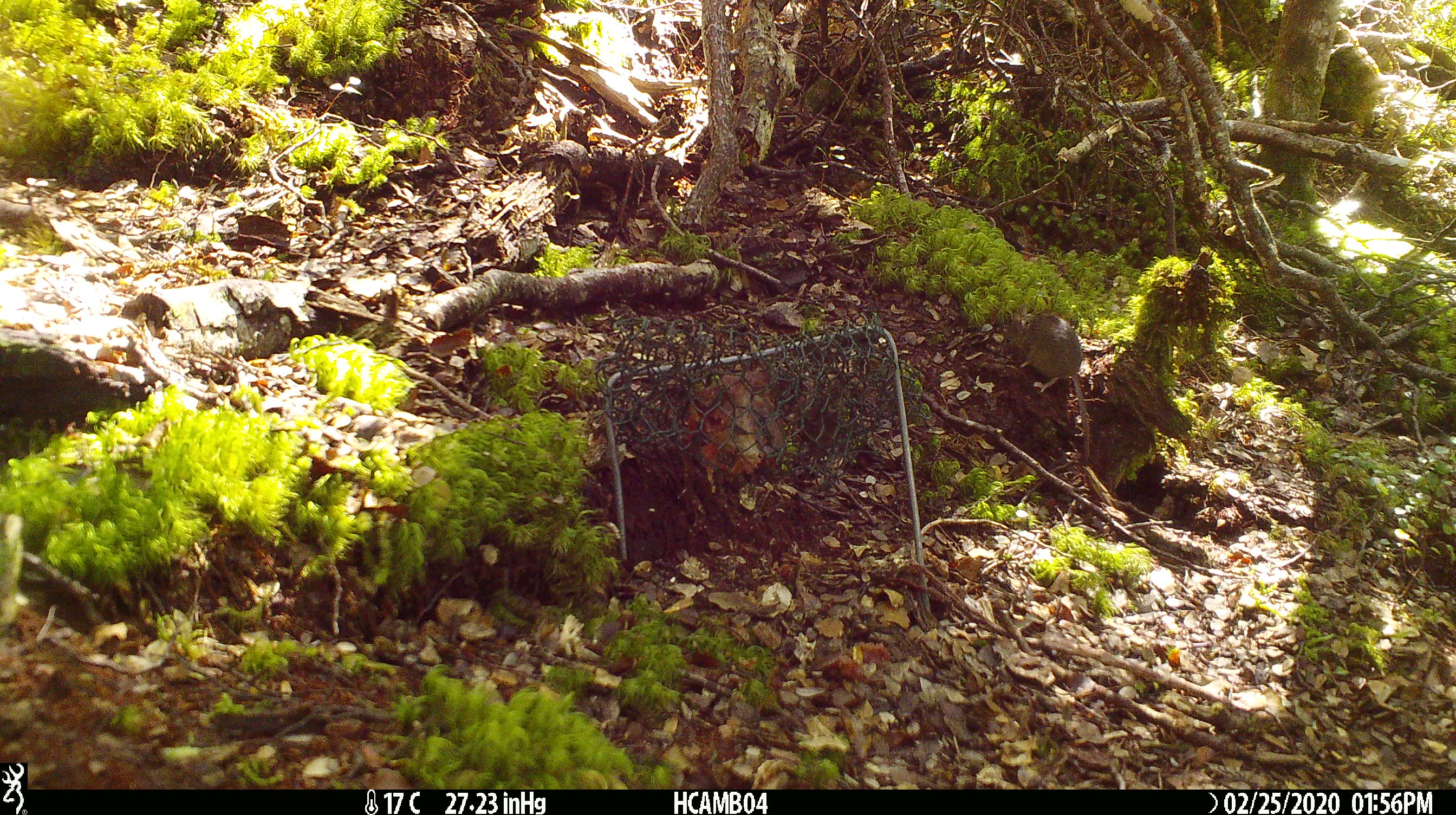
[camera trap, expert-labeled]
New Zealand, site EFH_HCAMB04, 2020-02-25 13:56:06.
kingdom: Animalia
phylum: Chordata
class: Mammalia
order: Rodentia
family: Muridae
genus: Mus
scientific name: Mus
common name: mouse